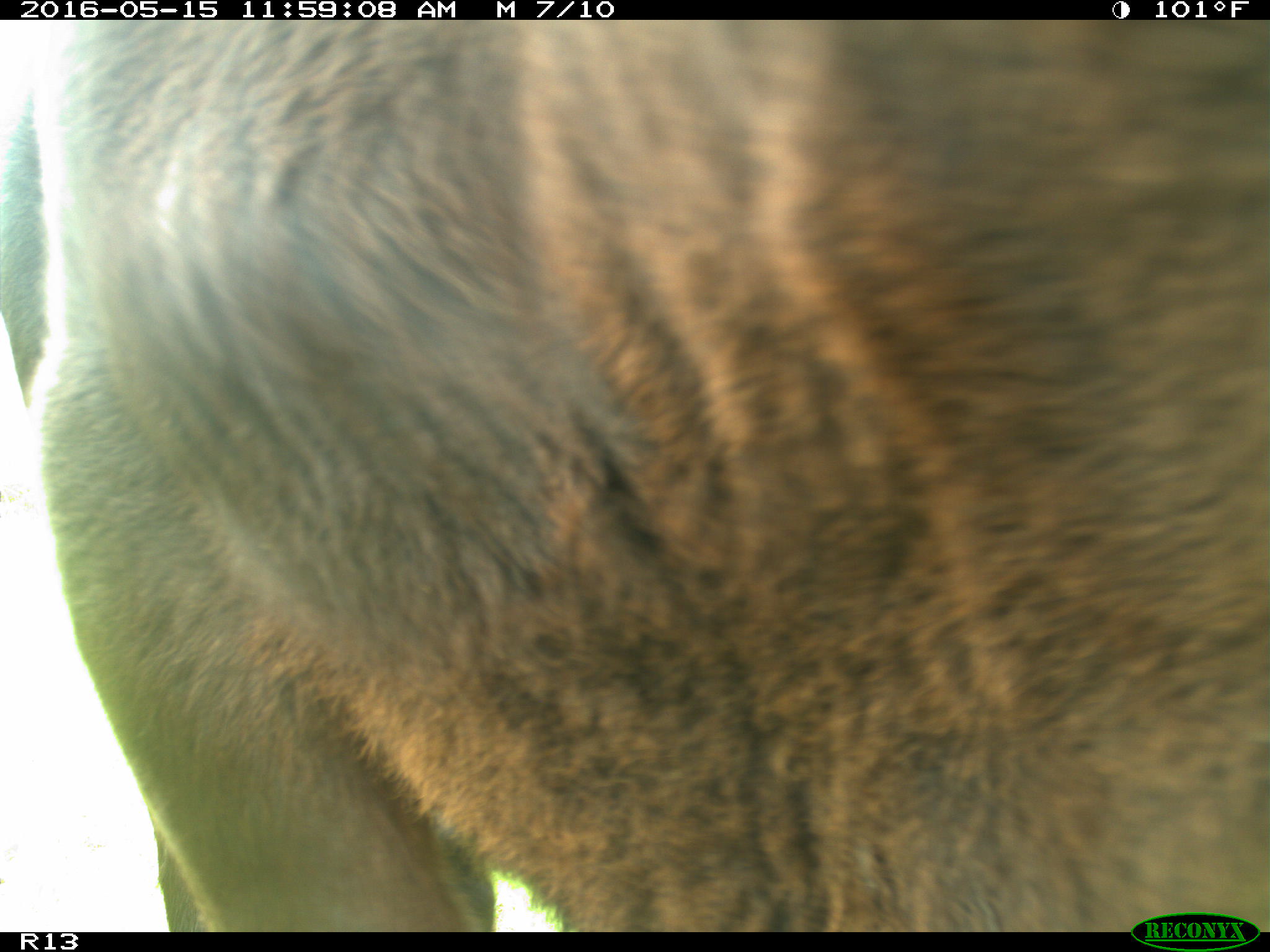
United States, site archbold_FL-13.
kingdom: Animalia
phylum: Chordata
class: Mammalia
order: Artiodactyla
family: Bovidae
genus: Bos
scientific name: Bos taurus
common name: domestic cow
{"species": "Bos taurus (domestic cow)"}